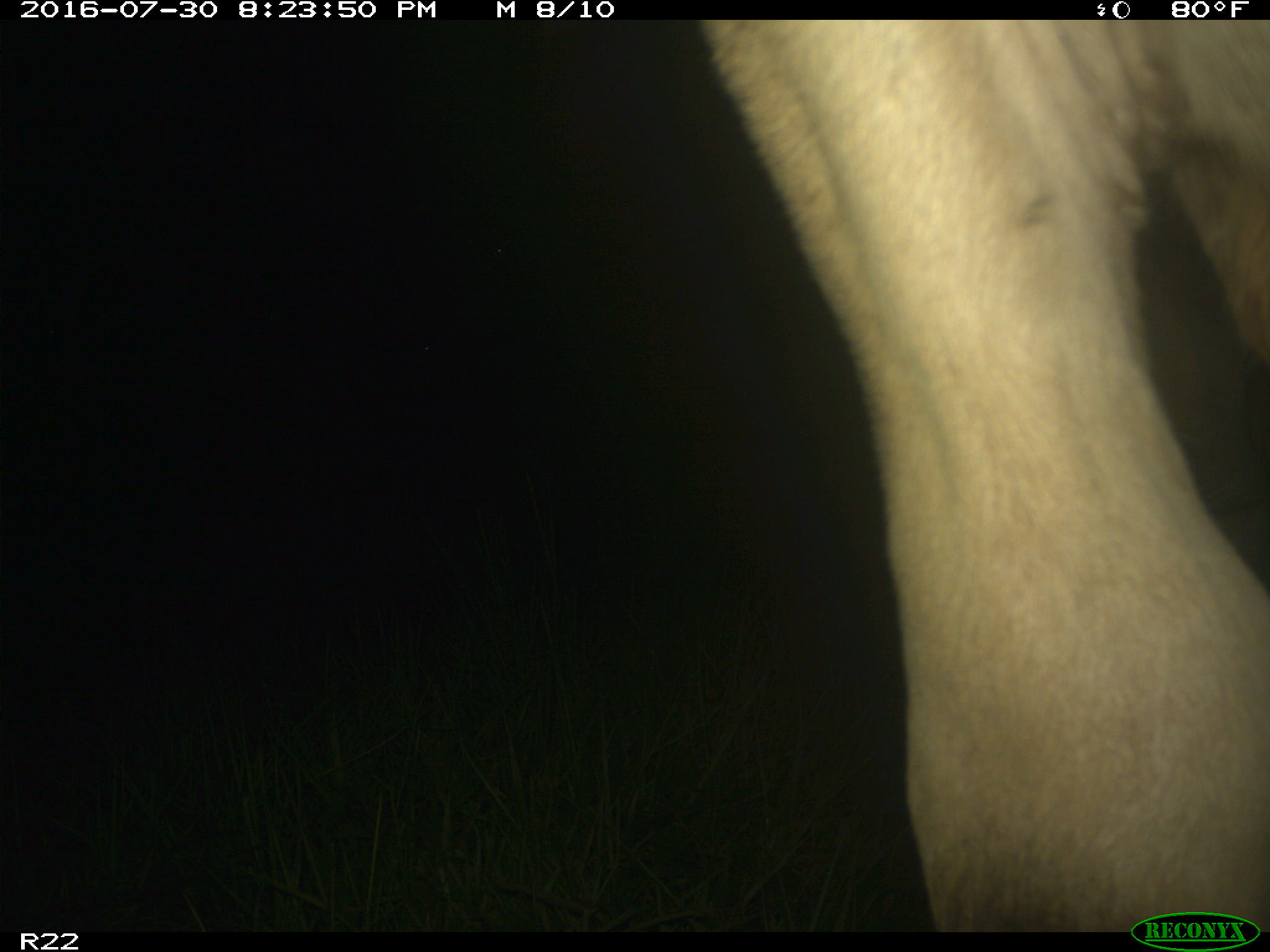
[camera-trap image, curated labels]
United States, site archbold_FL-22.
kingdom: Animalia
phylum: Chordata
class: Mammalia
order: Artiodactyla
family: Bovidae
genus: Bos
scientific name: Bos taurus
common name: domestic cow